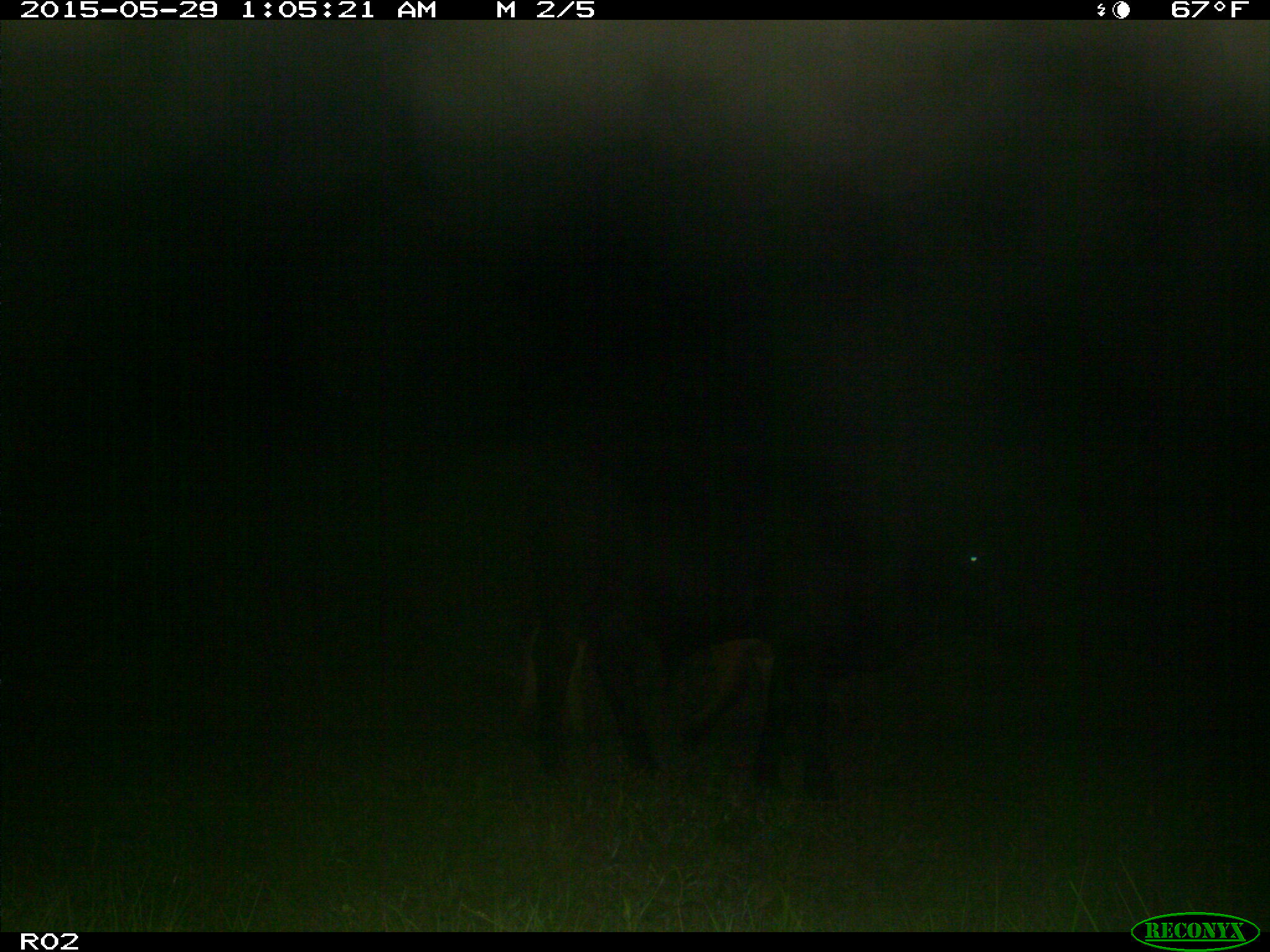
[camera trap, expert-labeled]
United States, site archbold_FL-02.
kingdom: Animalia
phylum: Chordata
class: Mammalia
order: Artiodactyla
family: Bovidae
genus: Bos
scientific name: Bos taurus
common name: domestic cow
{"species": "Bos taurus (domestic cow)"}